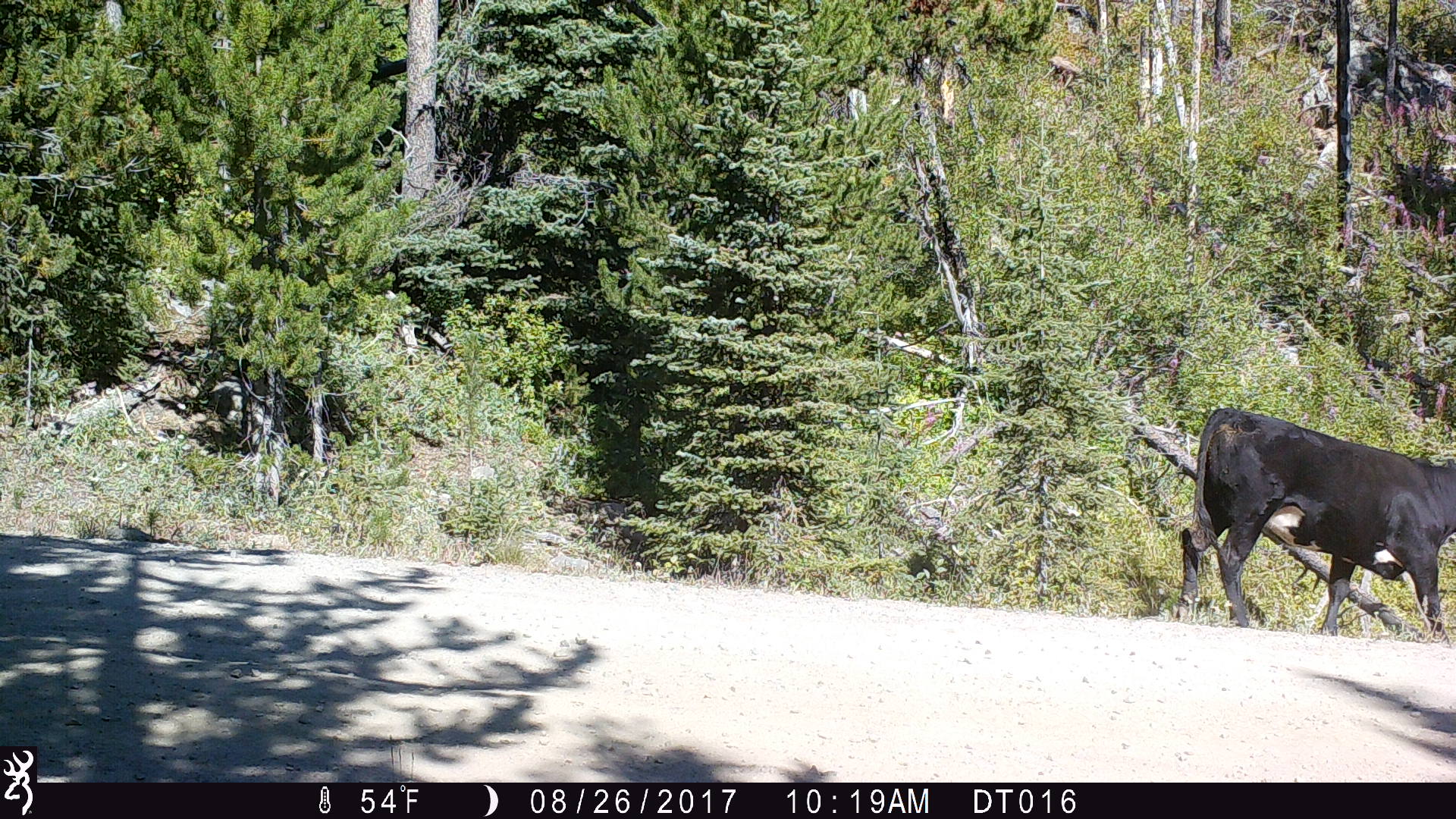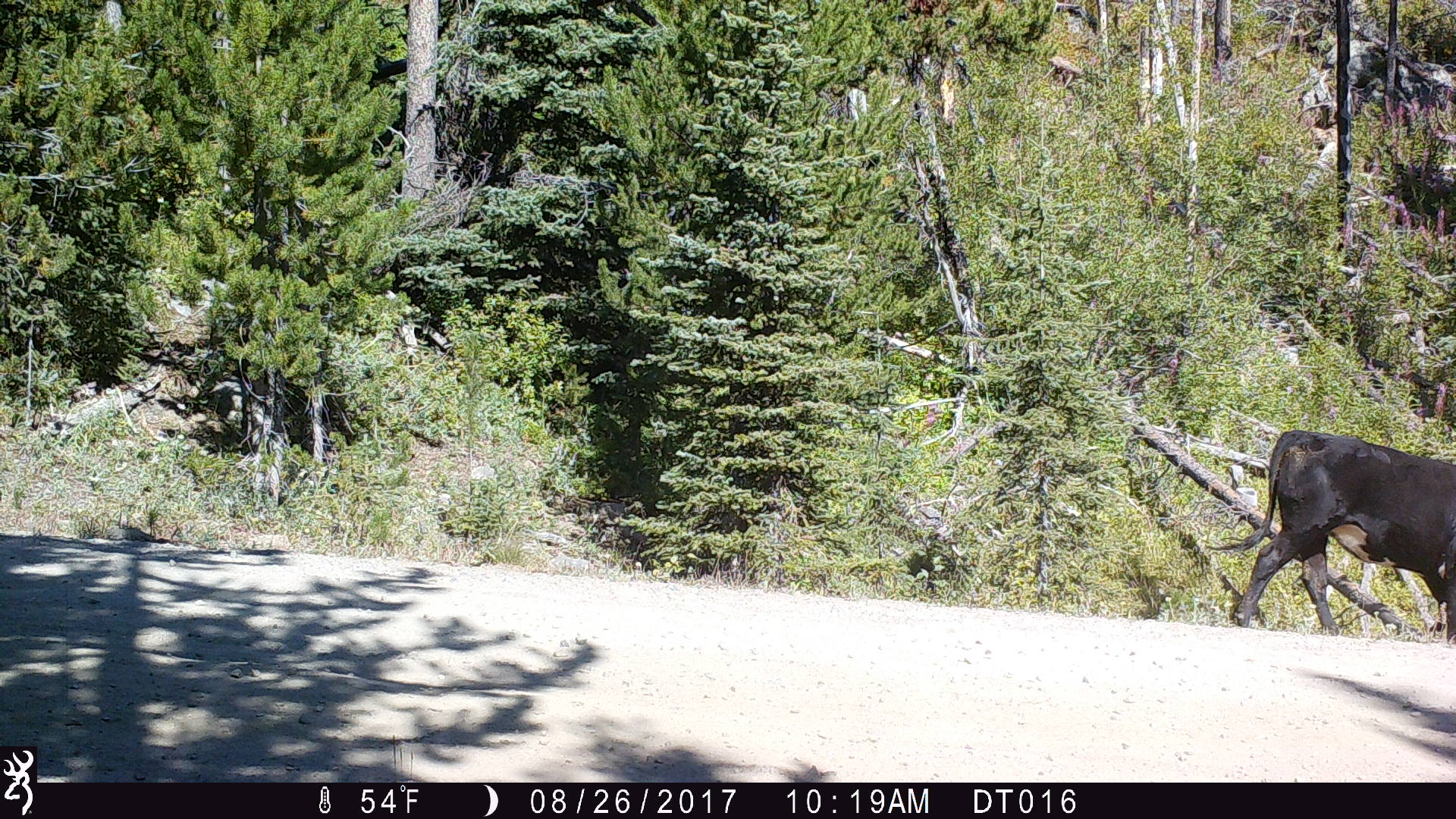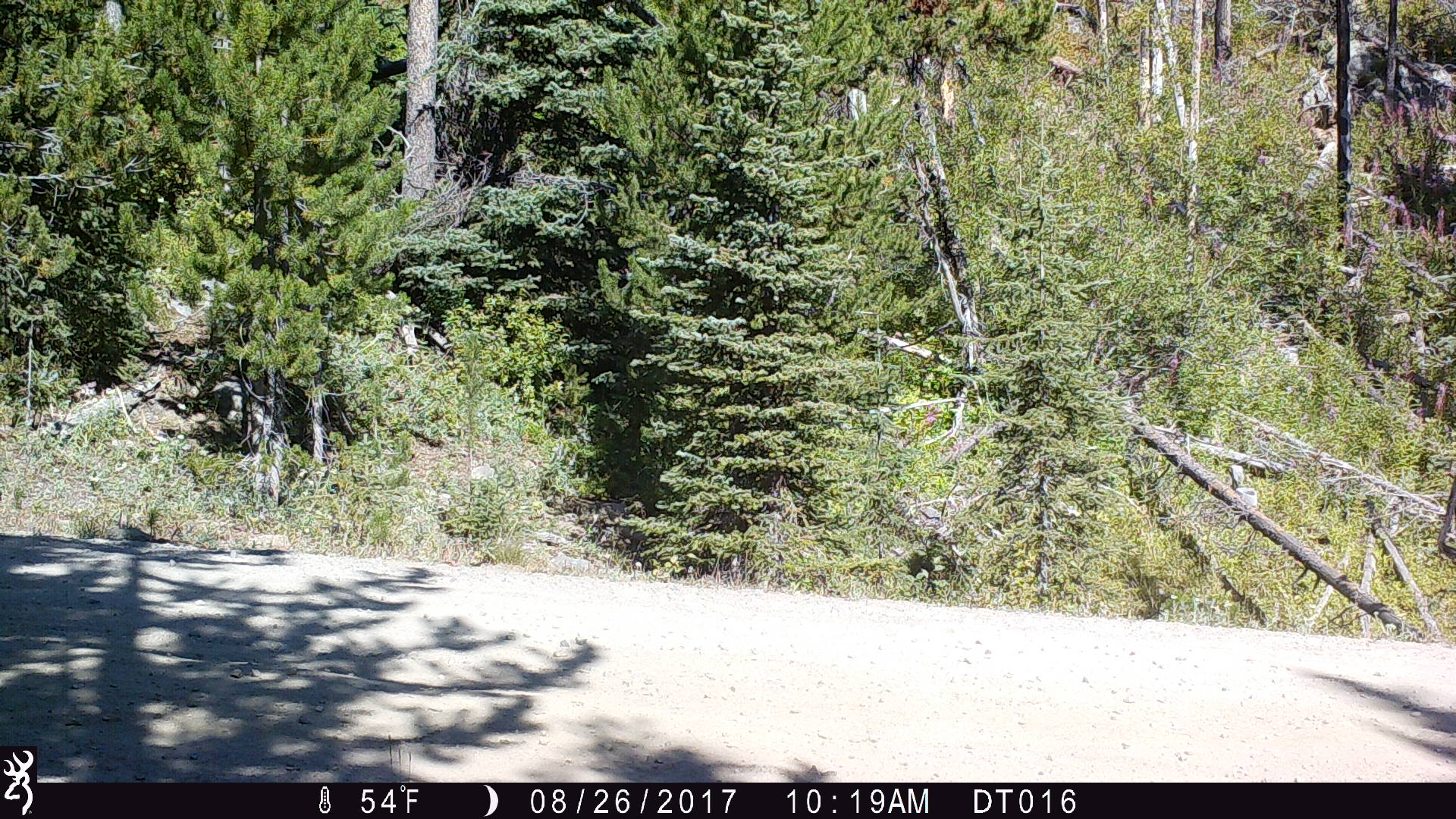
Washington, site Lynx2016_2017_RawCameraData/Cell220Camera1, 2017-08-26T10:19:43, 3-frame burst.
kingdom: Animalia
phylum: Chordata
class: Mammalia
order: Artiodactyla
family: Bovidae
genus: Bos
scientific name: Bos taurus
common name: domestic cattle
Domestic cattle (Bos taurus). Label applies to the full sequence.